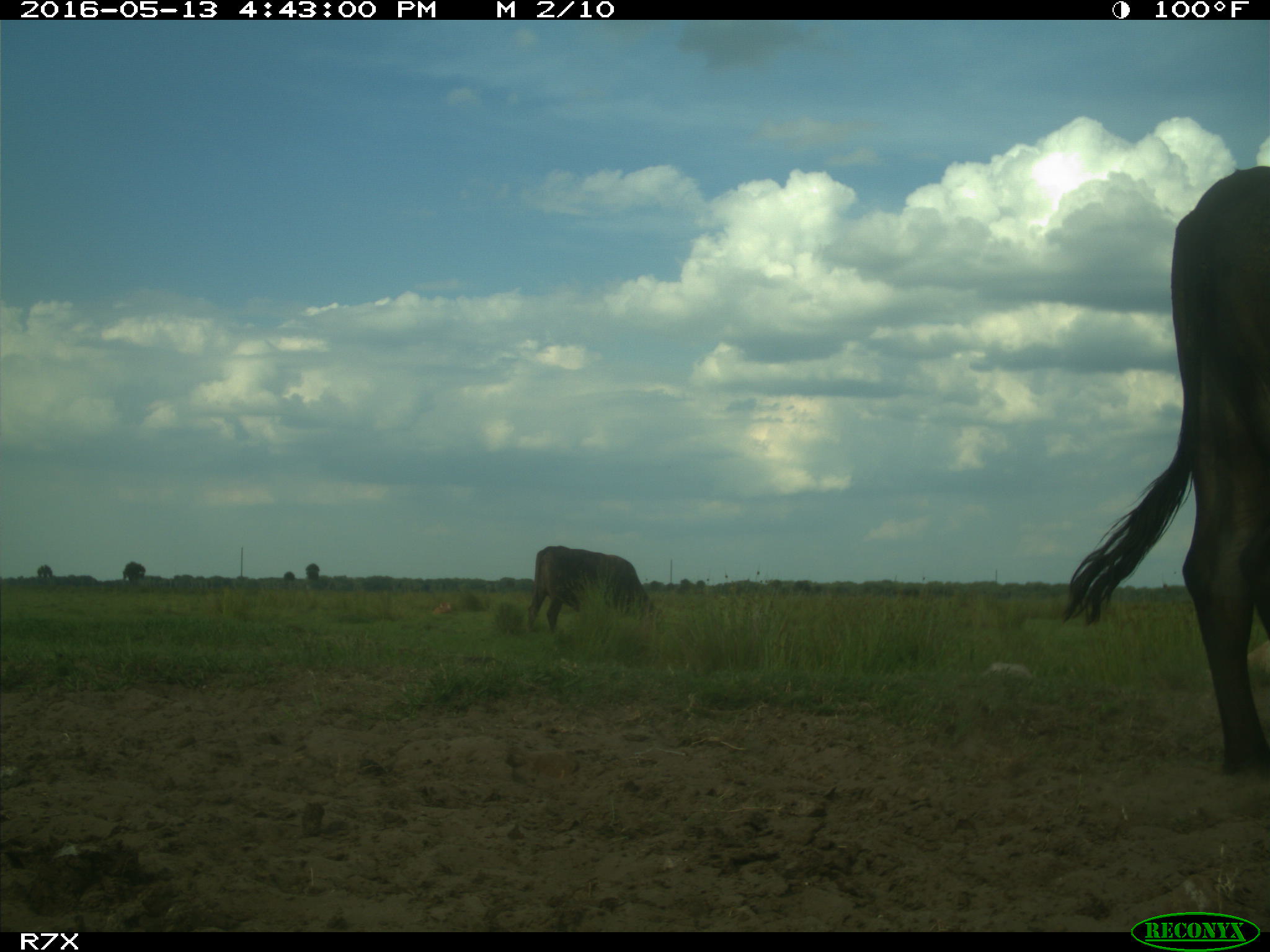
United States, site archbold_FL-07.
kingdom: Animalia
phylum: Chordata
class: Mammalia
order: Artiodactyla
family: Bovidae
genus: Bos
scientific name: Bos taurus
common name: domestic cow